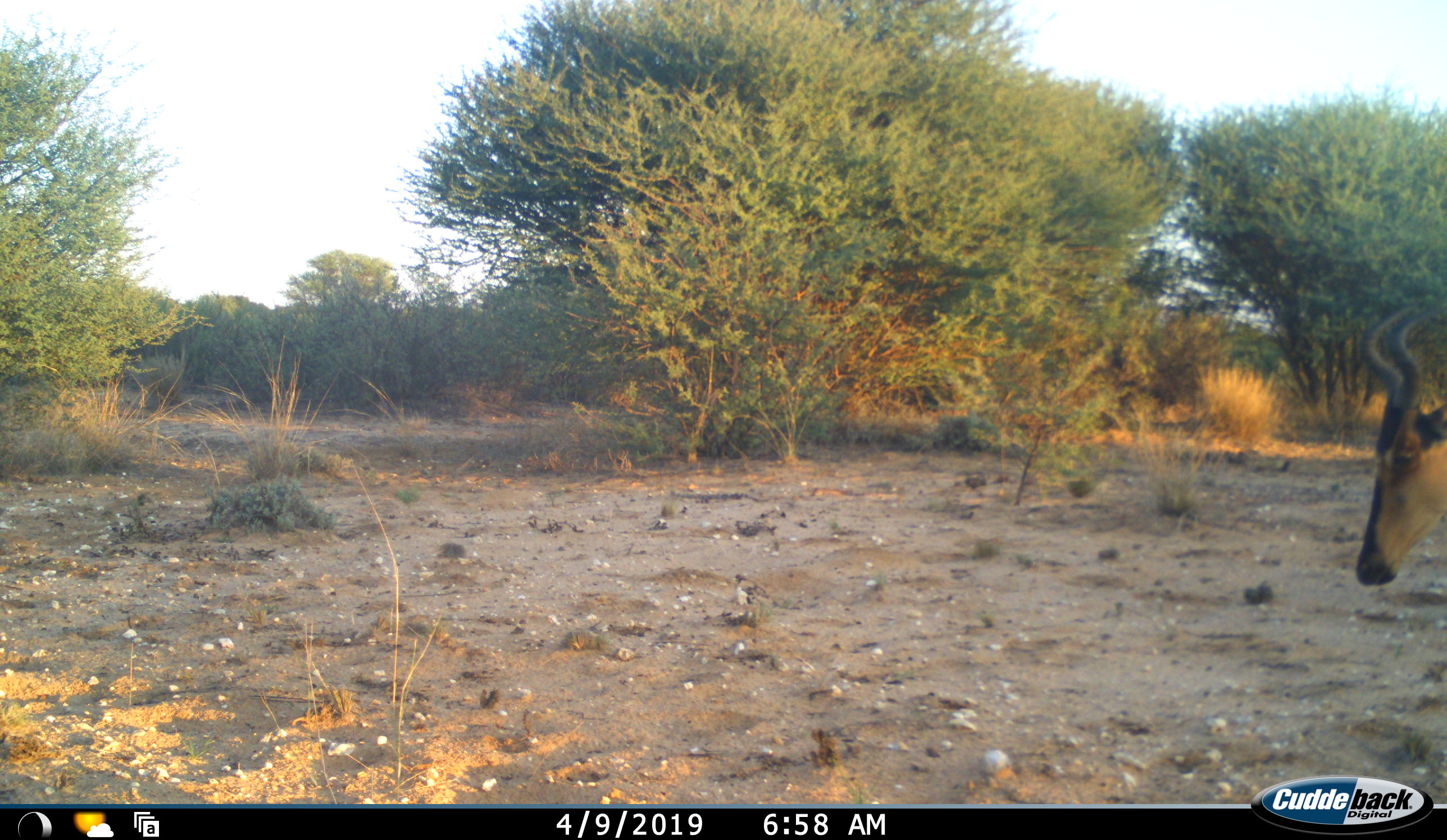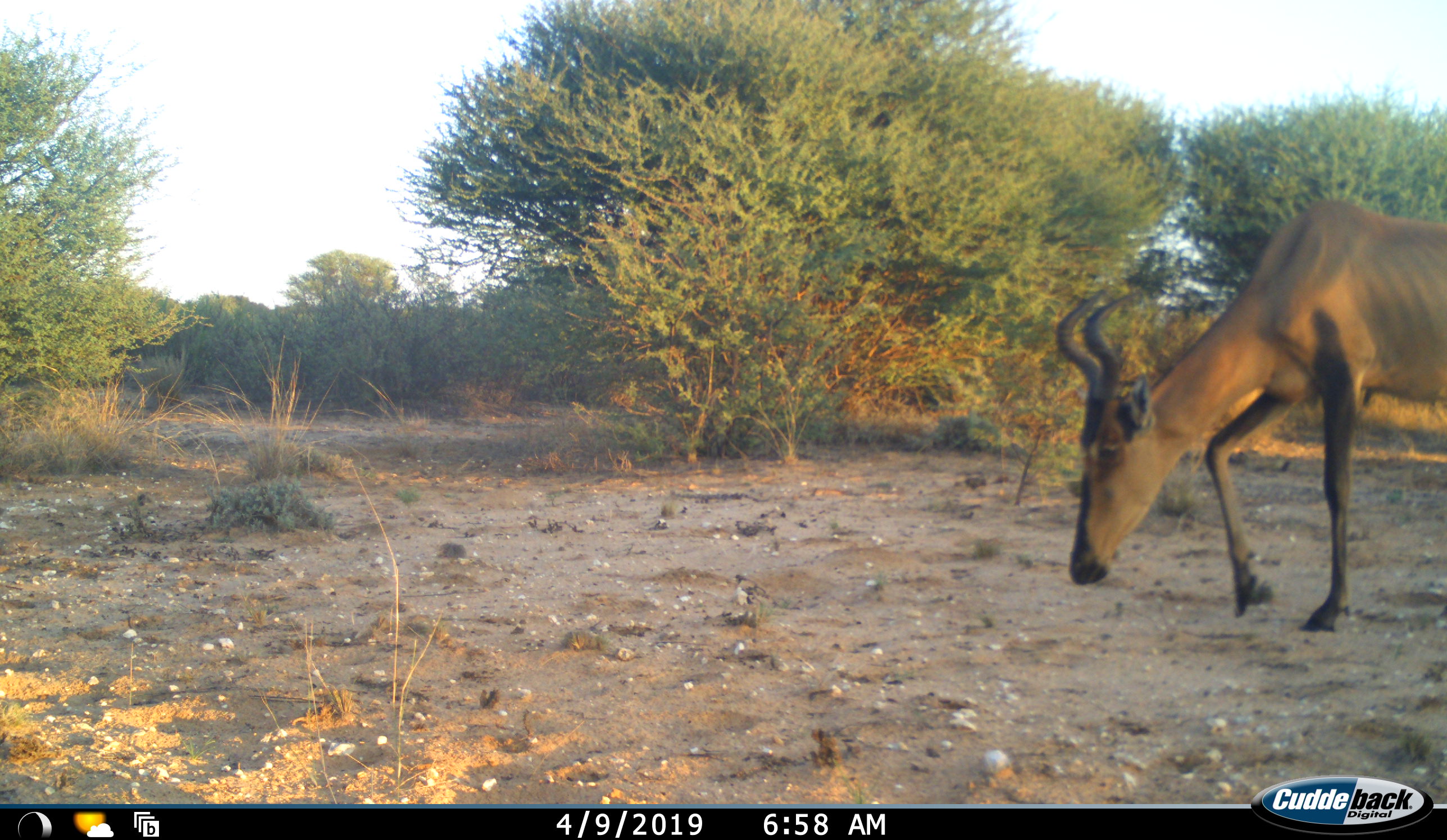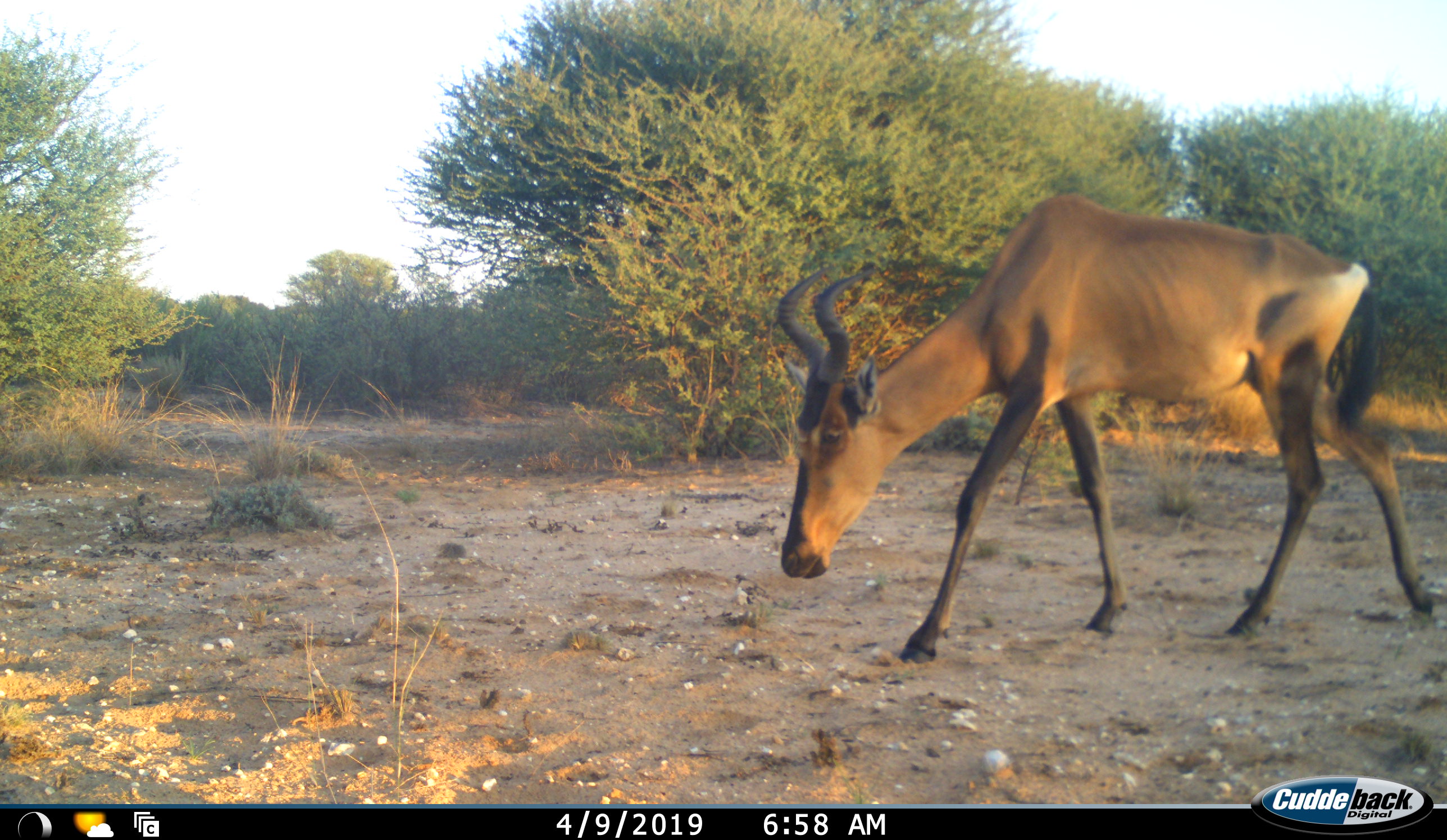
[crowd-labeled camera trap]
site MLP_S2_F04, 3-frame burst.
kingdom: Animalia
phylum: Chordata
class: Mammalia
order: Artiodactyla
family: Bovidae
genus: Alcelaphus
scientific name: Alcelaphus buselaphus caama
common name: red hartebeest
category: hartebeestred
Hartebeestred (red hartebeest) (Alcelaphus buselaphus caama), count 1. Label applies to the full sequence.